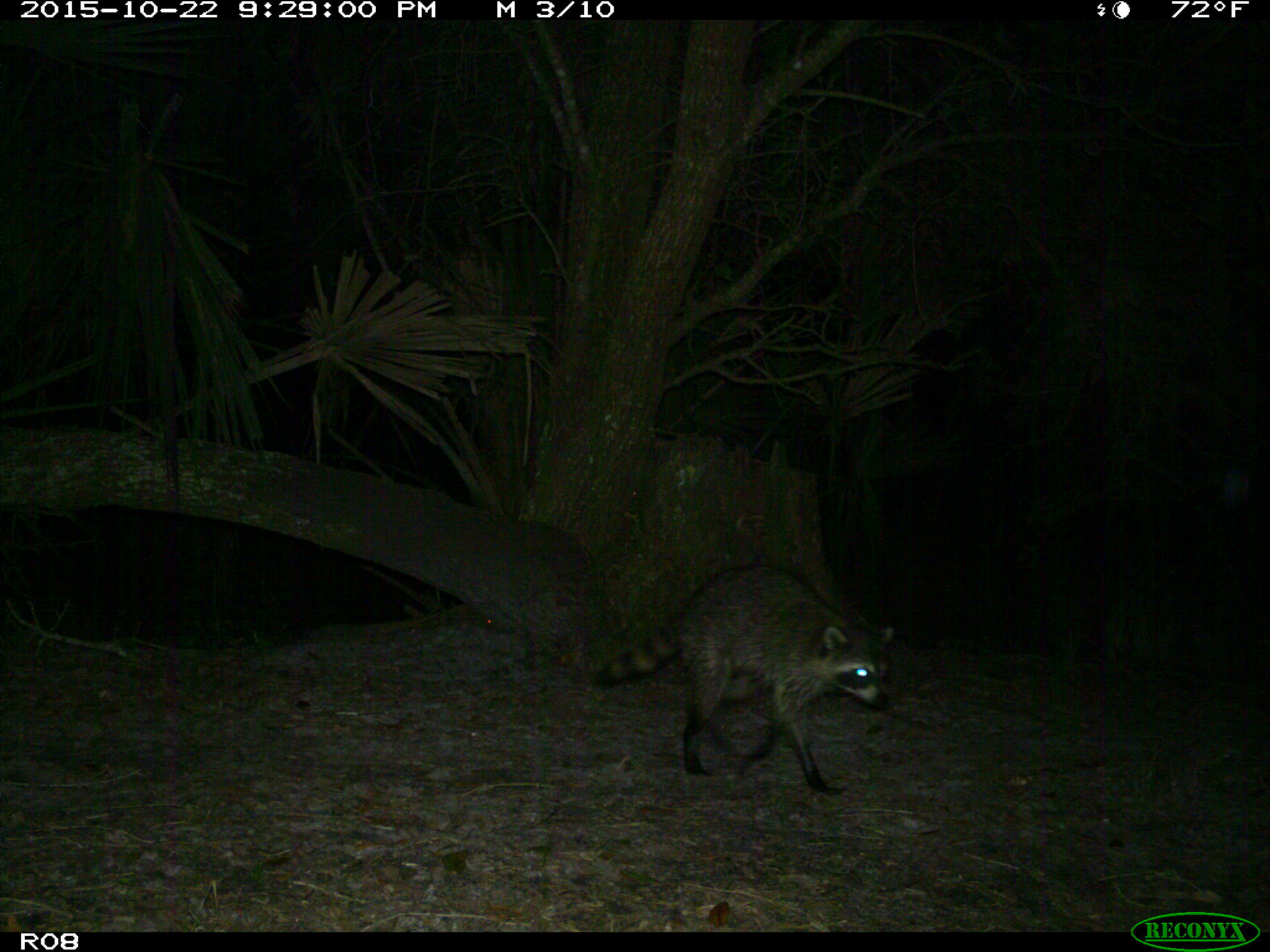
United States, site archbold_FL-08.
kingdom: Animalia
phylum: Chordata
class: Mammalia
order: Carnivora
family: Procyonidae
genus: Procyon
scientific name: Procyon lotor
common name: common raccoon